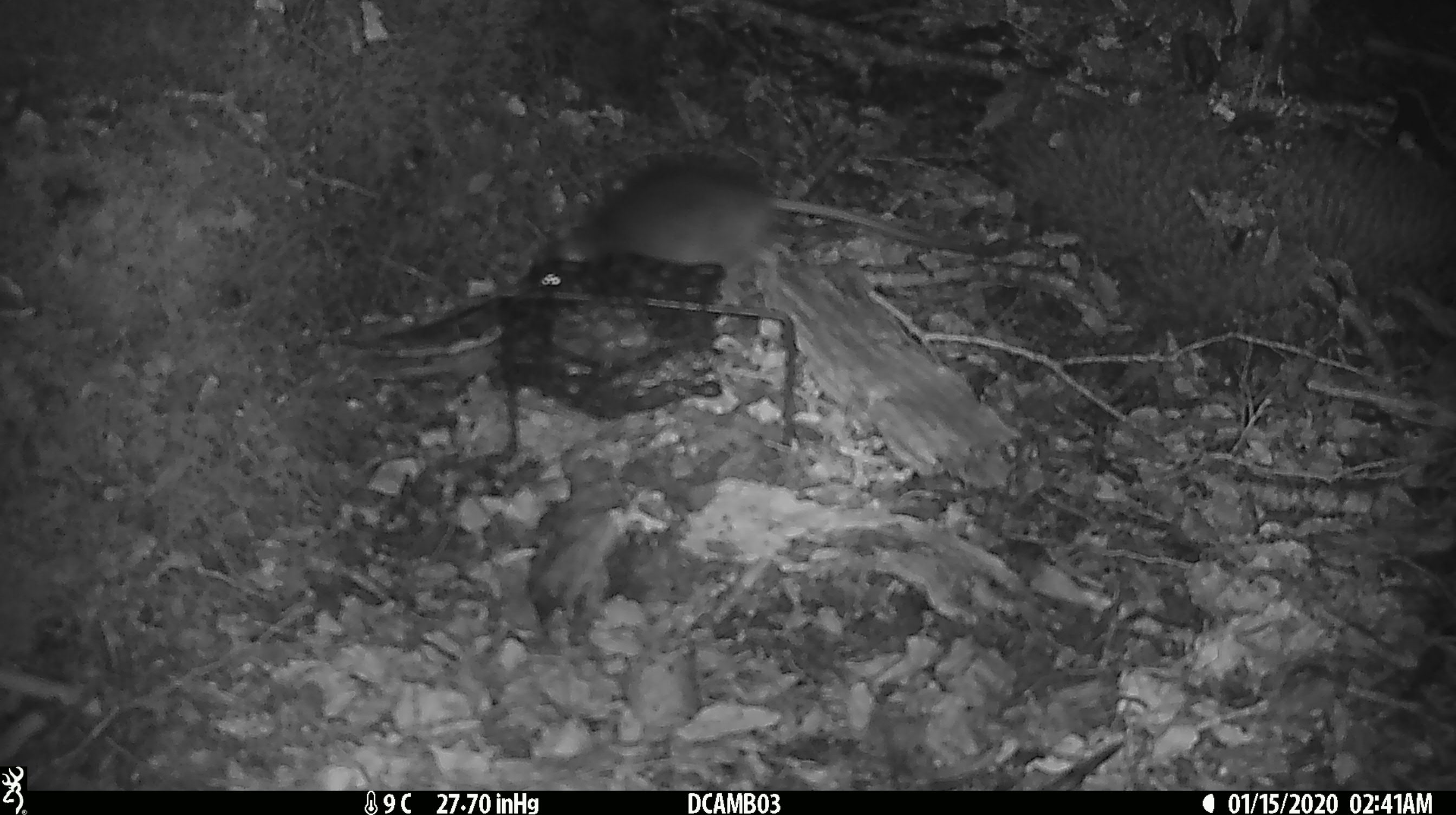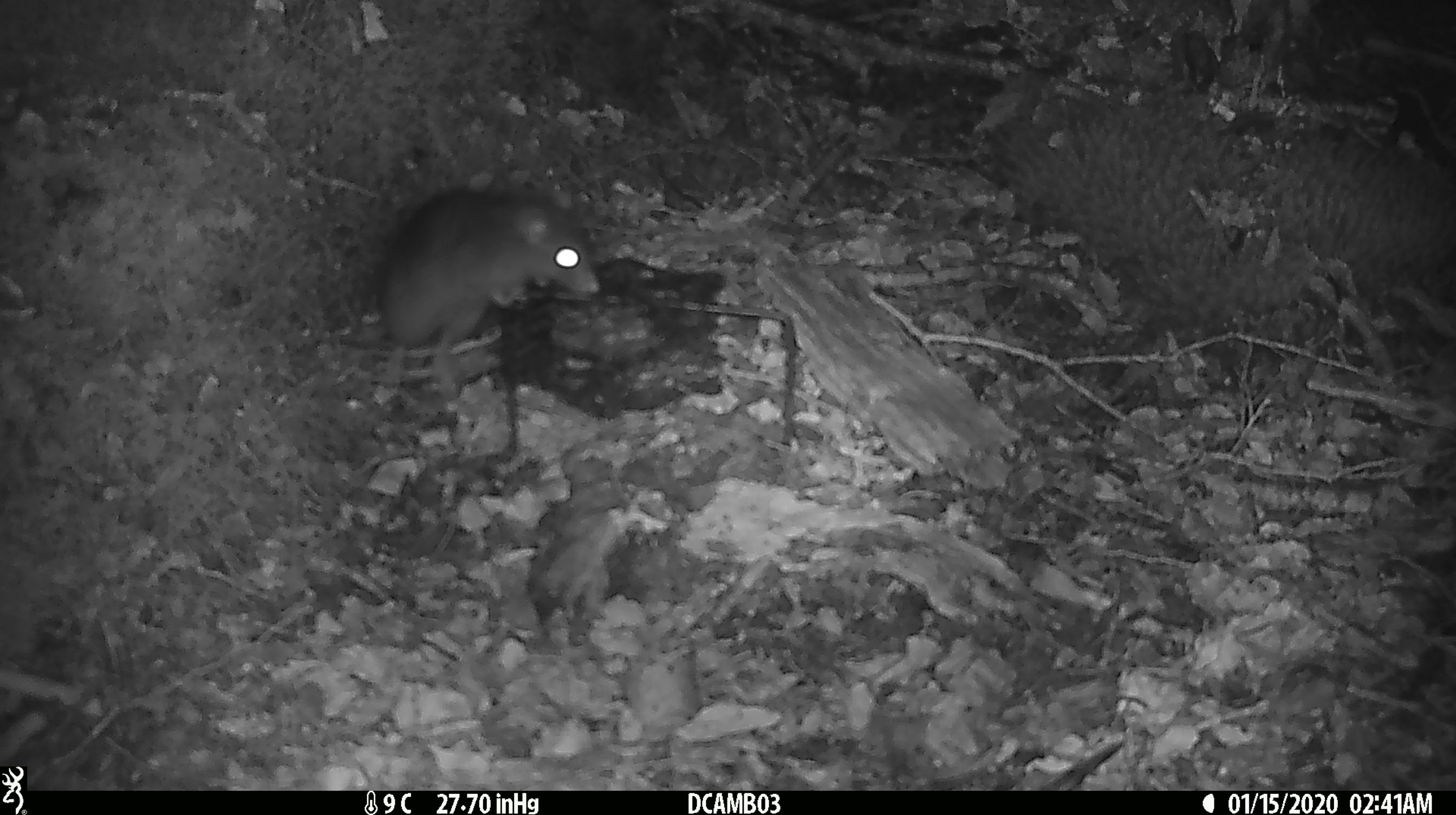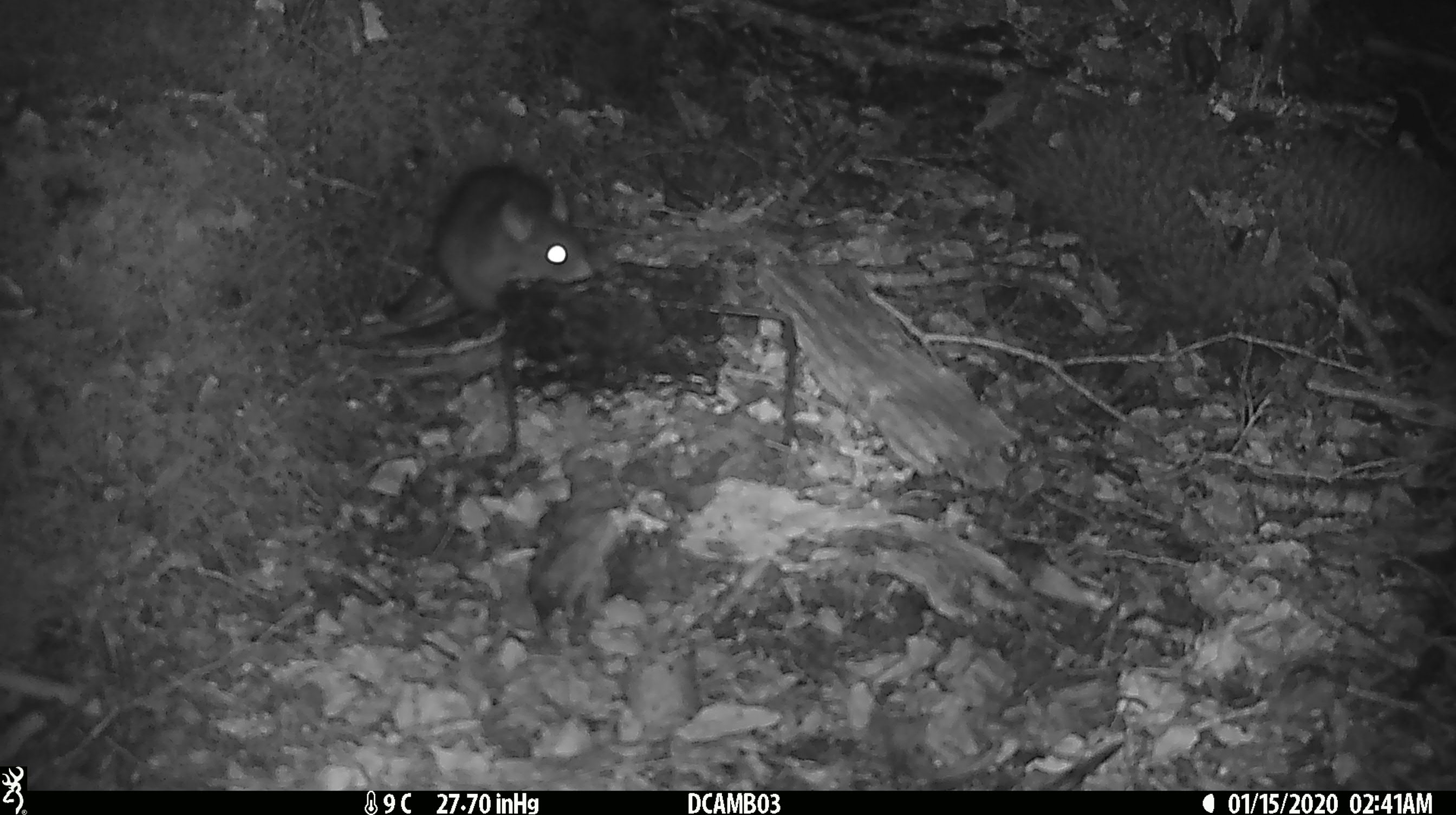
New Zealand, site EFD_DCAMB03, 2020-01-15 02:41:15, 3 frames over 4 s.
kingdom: Animalia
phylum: Chordata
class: Mammalia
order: Rodentia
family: Muridae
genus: Rattus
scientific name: Rattus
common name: rat